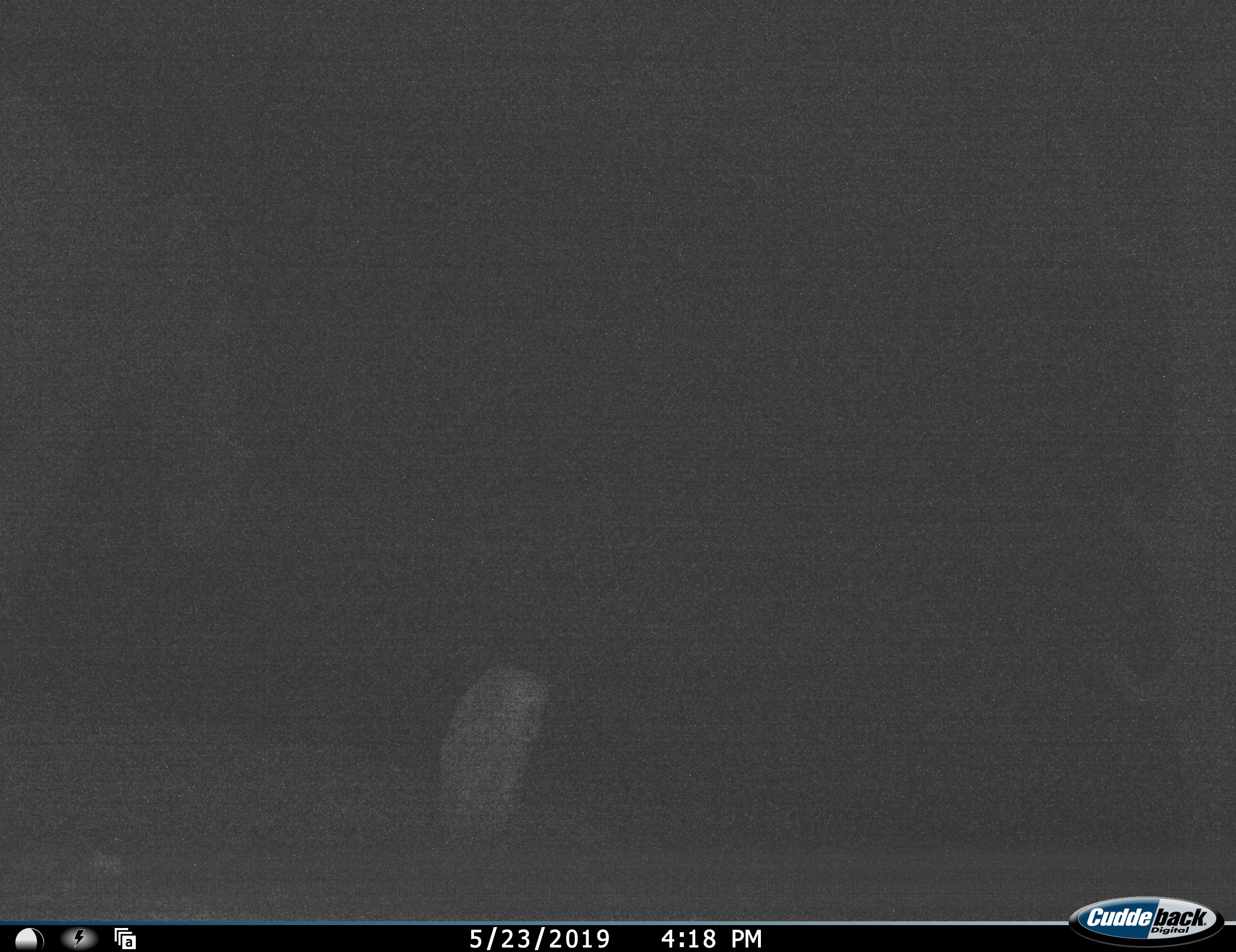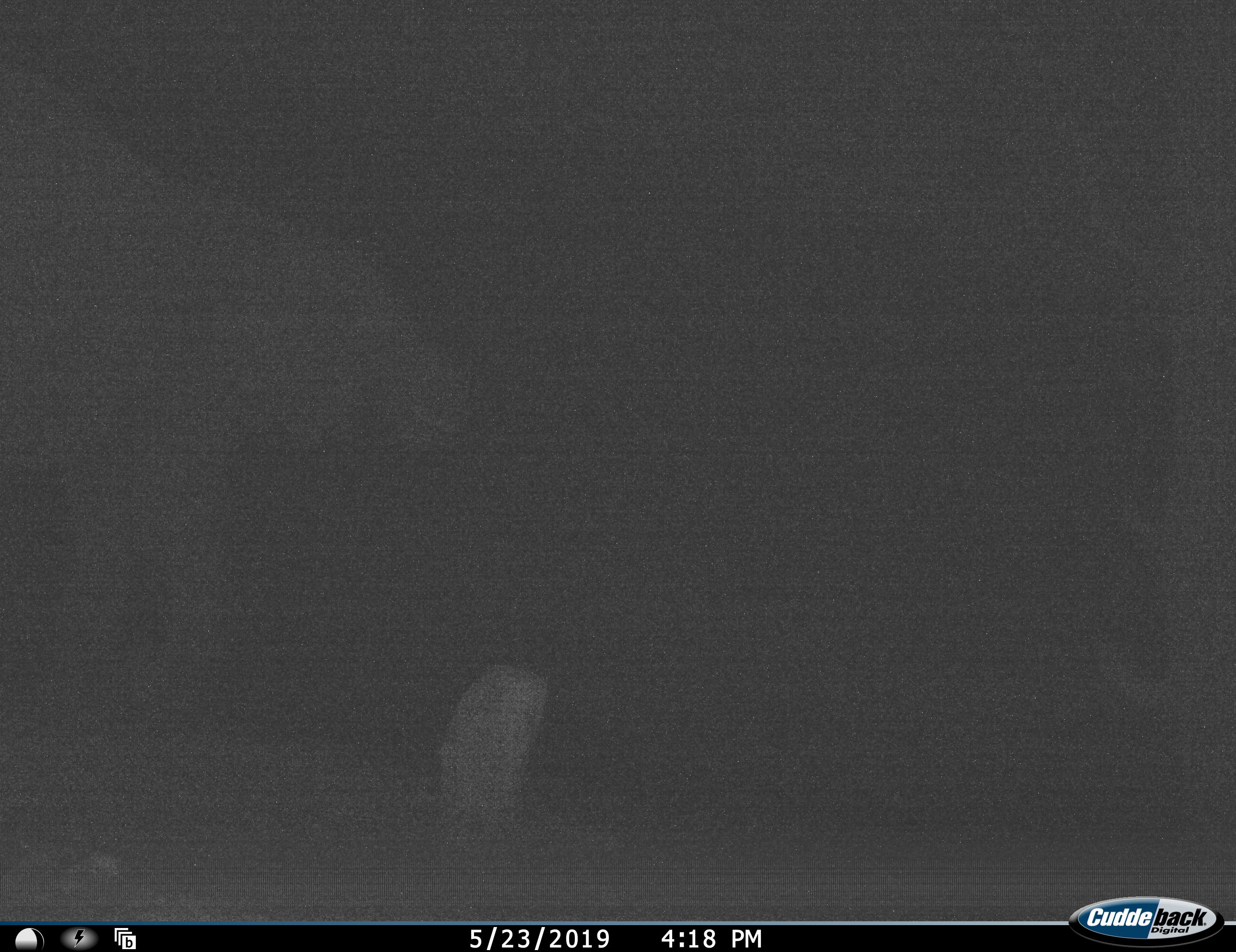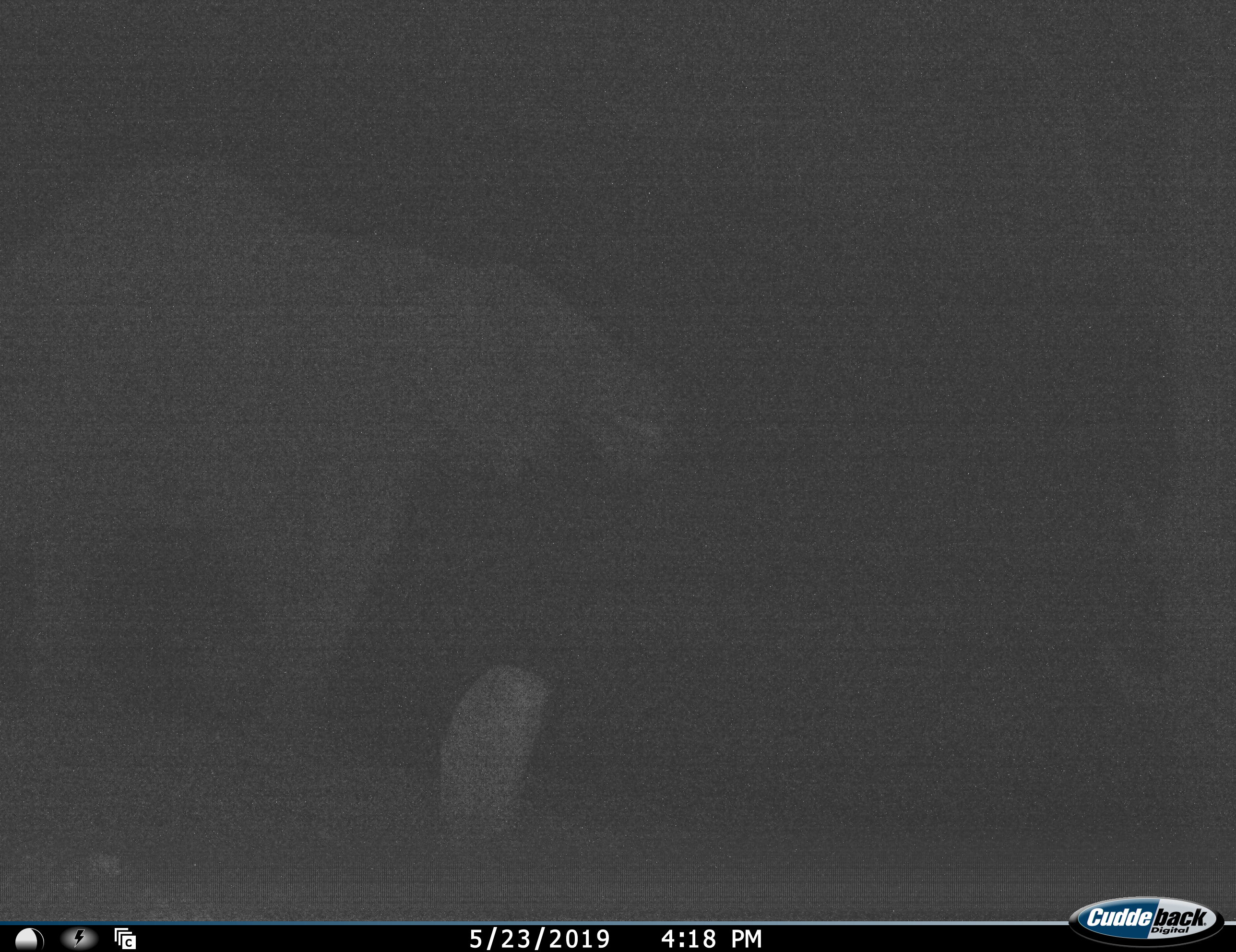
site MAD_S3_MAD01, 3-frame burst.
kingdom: Animalia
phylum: Chordata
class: Mammalia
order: Proboscidea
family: Elephantidae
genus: Loxodonta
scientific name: Loxodonta africana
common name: african bush elephant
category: elephant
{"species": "elephant (african bush elephant) (Loxodonta africana)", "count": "1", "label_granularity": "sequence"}